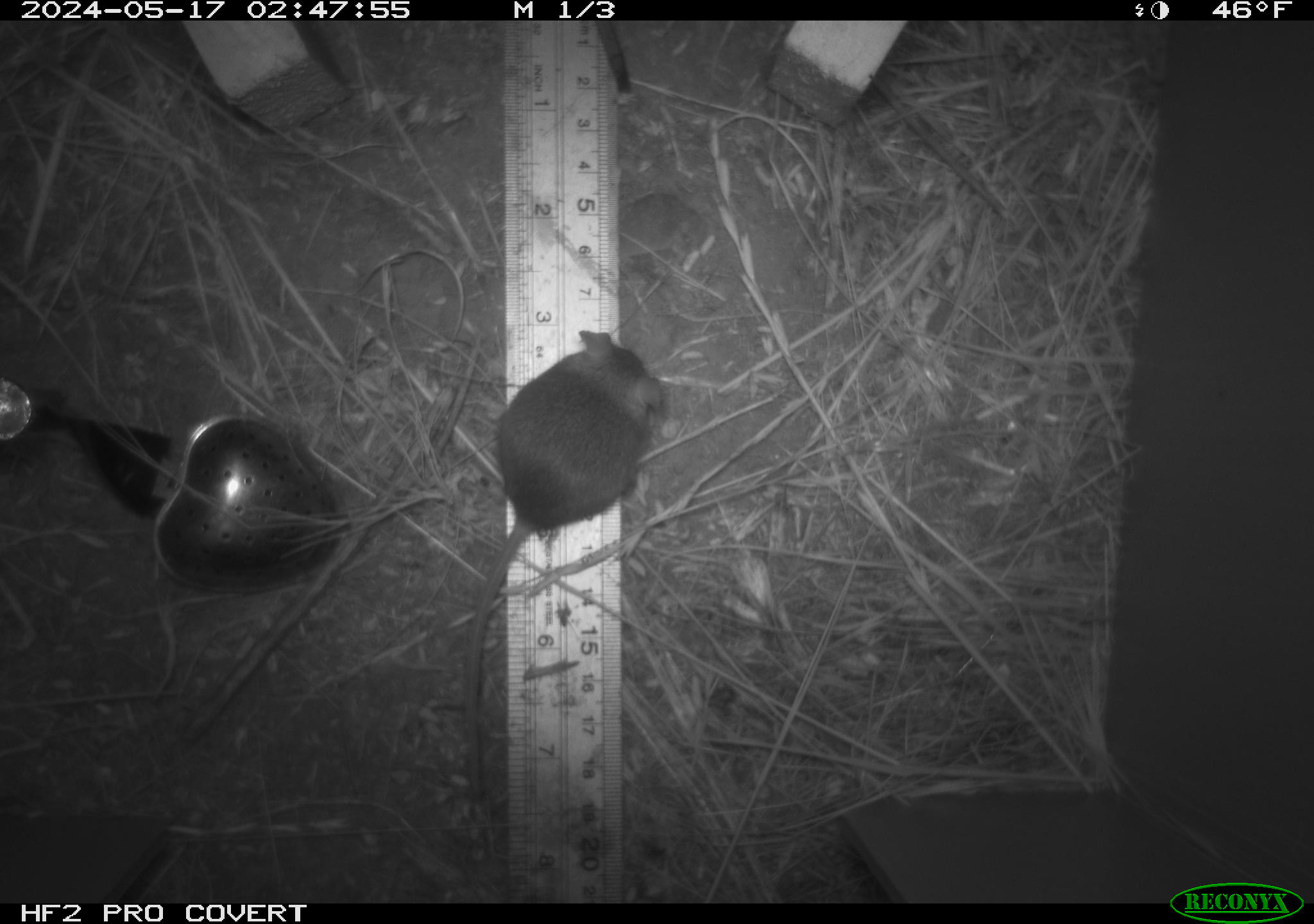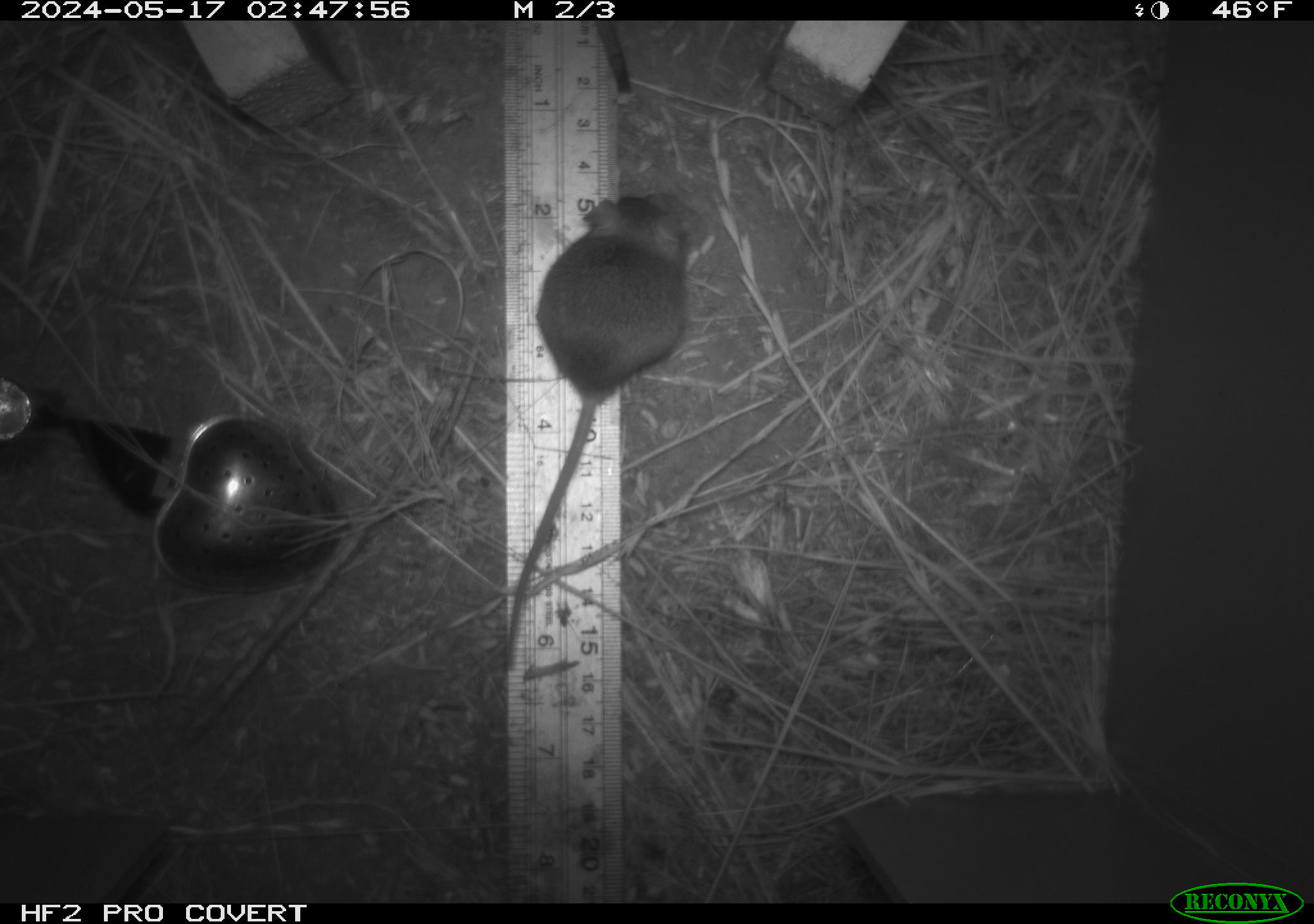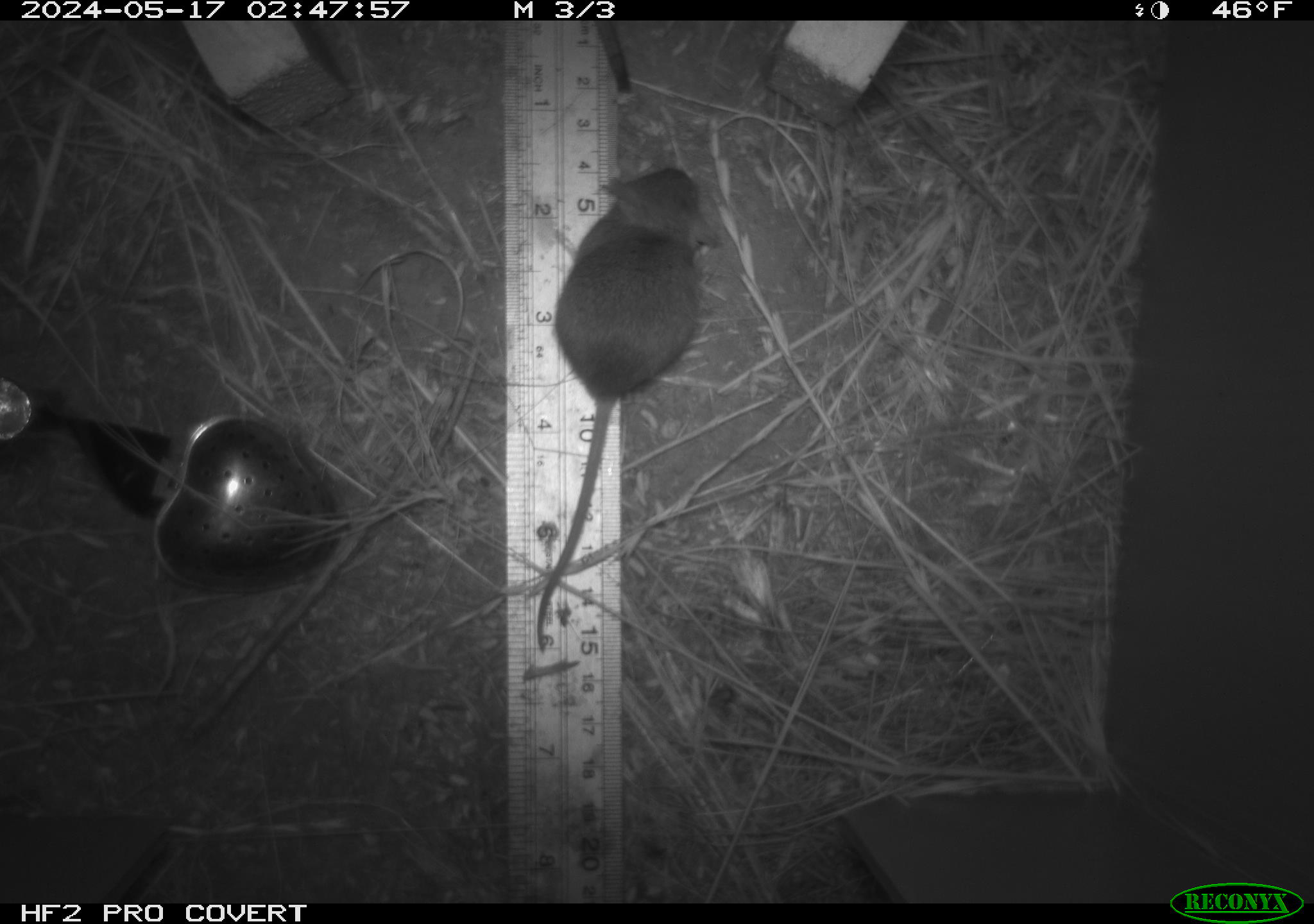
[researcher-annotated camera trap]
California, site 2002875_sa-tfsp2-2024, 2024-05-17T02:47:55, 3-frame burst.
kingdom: Animalia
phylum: Chordata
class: Mammalia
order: Rodentia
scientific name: Rodentia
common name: mouse species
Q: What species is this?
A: Mouse species (Rodentia).